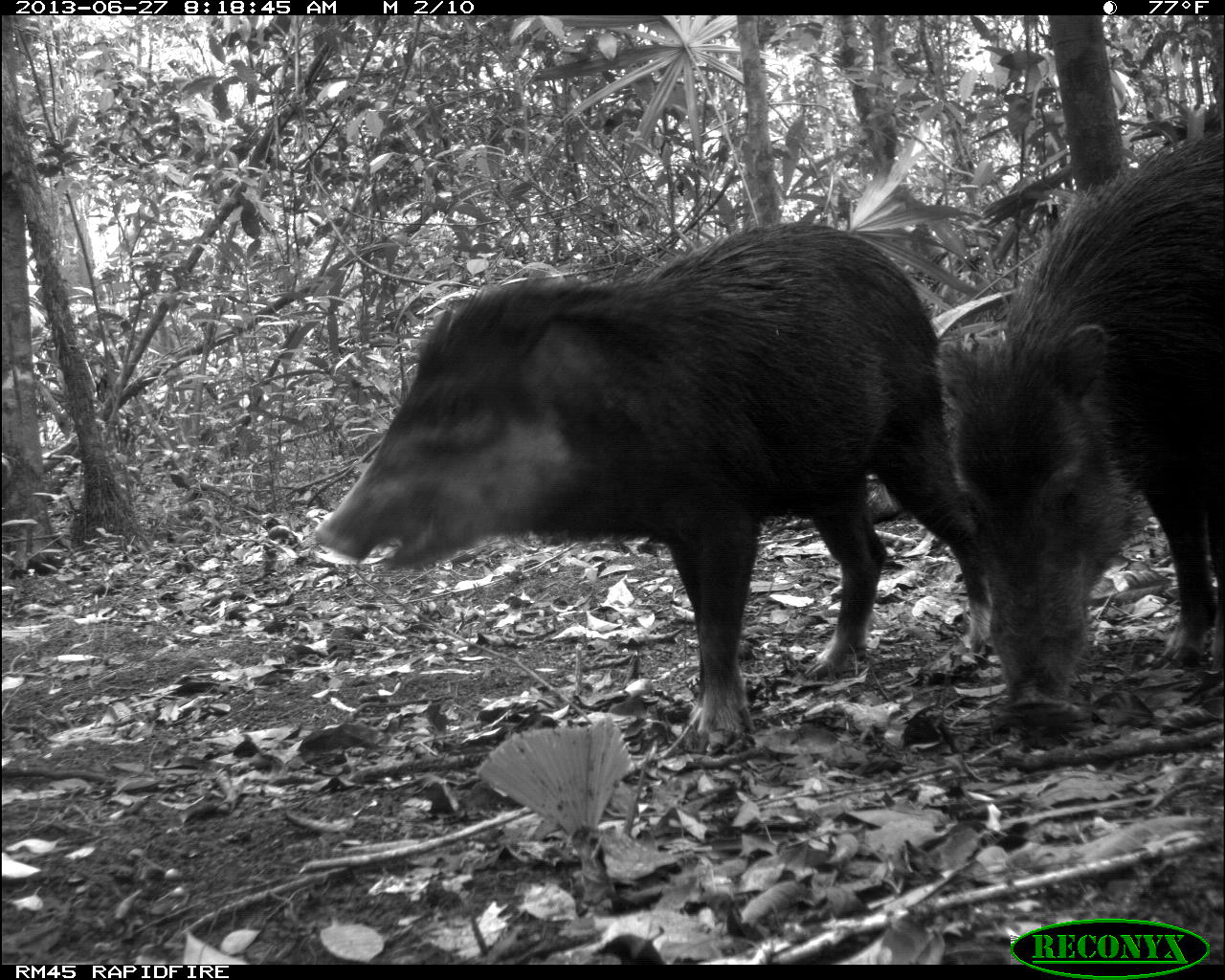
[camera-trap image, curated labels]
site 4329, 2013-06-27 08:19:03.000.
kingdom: Animalia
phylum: Chordata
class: Mammalia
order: Artiodactyla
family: Tayassuidae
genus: Tayassu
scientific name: Tayassu pecari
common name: white-lipped peccary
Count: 2.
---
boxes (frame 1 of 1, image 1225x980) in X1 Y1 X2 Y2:
tayassu pecari: 311 218 993 754; 935 126 1223 729